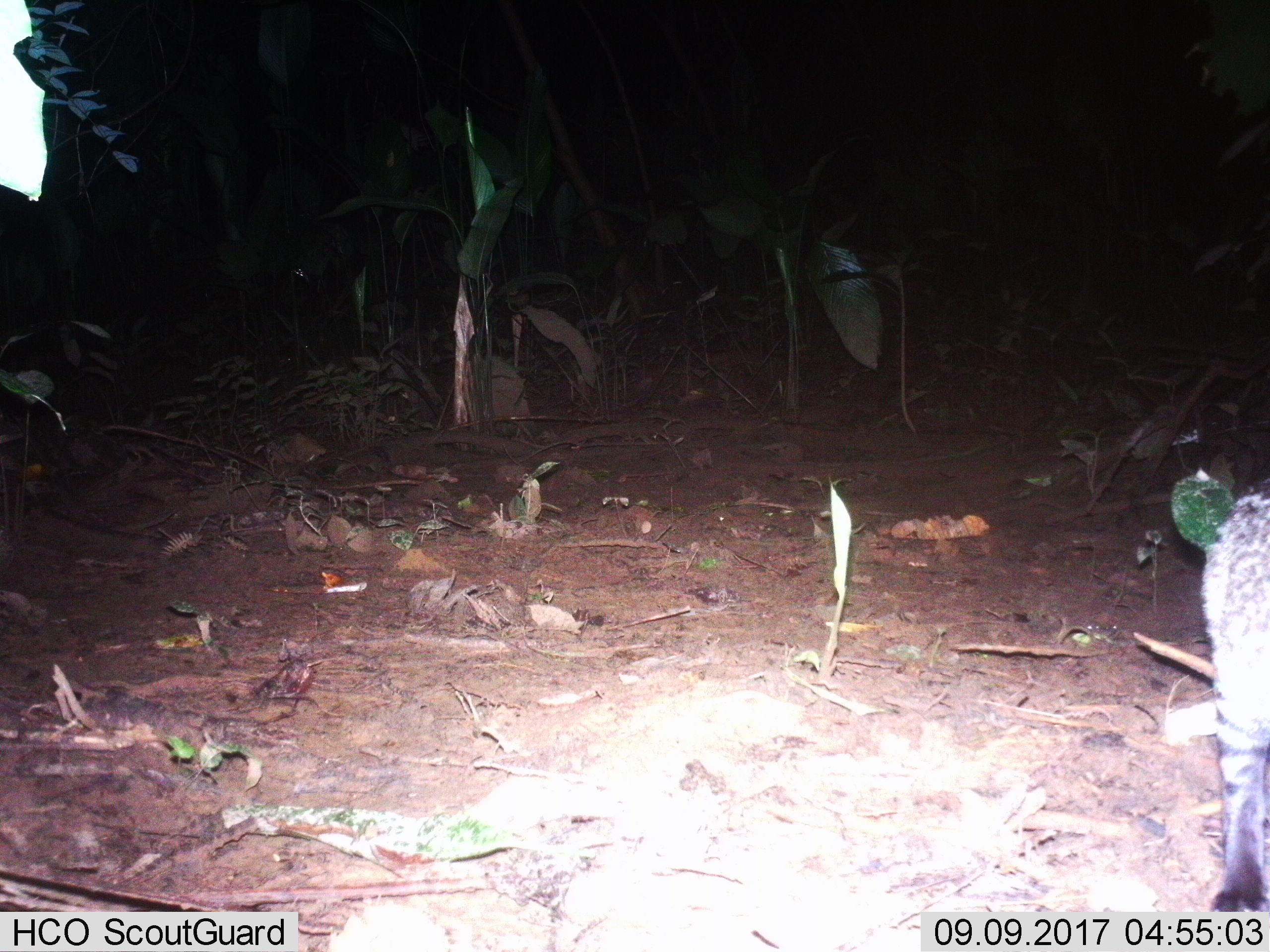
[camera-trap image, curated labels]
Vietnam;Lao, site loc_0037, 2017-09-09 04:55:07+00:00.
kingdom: Animalia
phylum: Chordata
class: Mammalia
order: Carnivora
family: Viverridae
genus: Viverra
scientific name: Viverra zibetha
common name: large indian civet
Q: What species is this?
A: Large indian civet (Viverra zibetha).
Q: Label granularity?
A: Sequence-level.